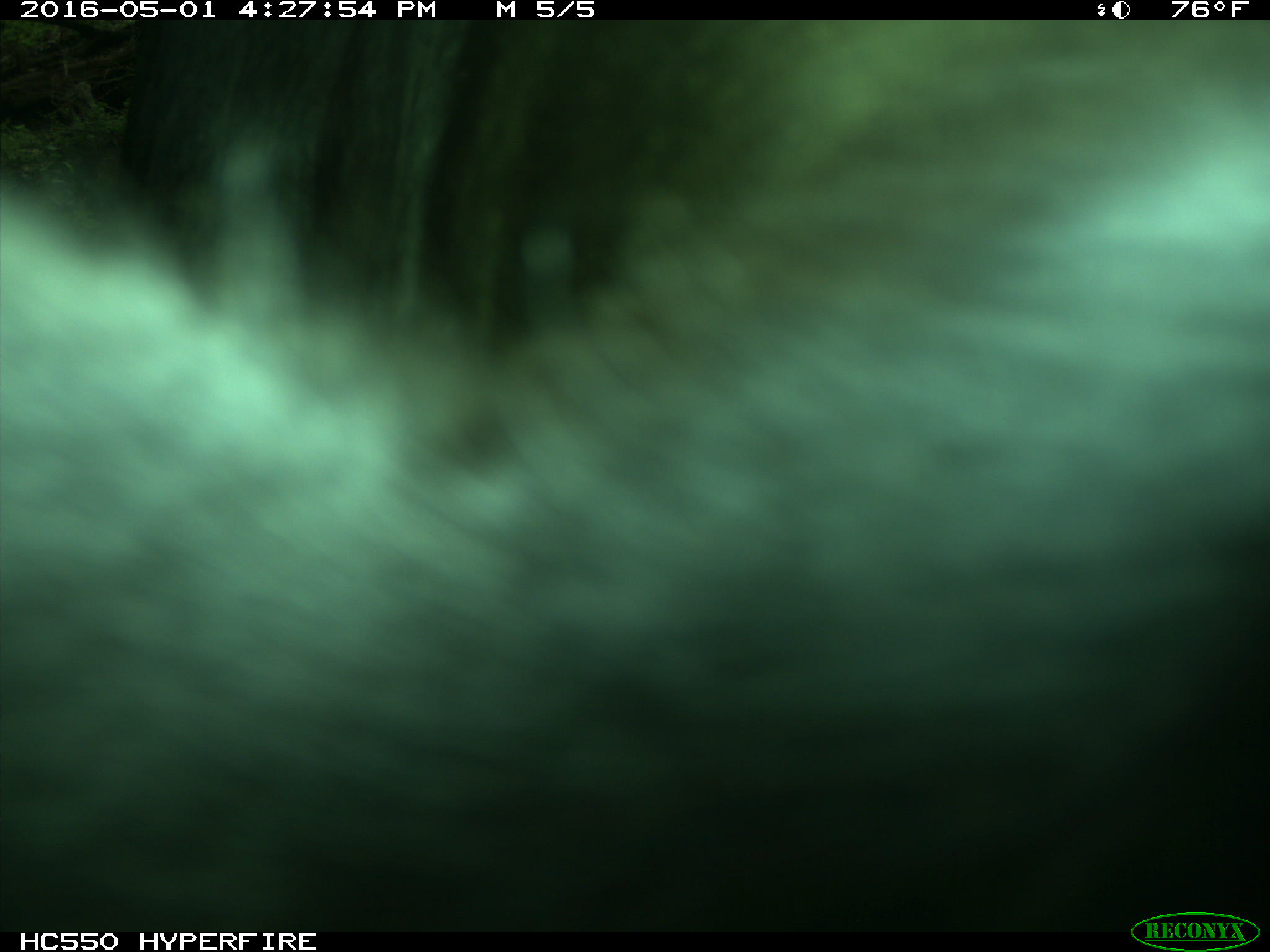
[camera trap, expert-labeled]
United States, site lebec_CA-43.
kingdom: Animalia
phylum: Chordata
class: Mammalia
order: Artiodactyla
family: Bovidae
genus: Bos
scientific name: Bos taurus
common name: domestic cow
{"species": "Bos taurus (domestic cow)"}